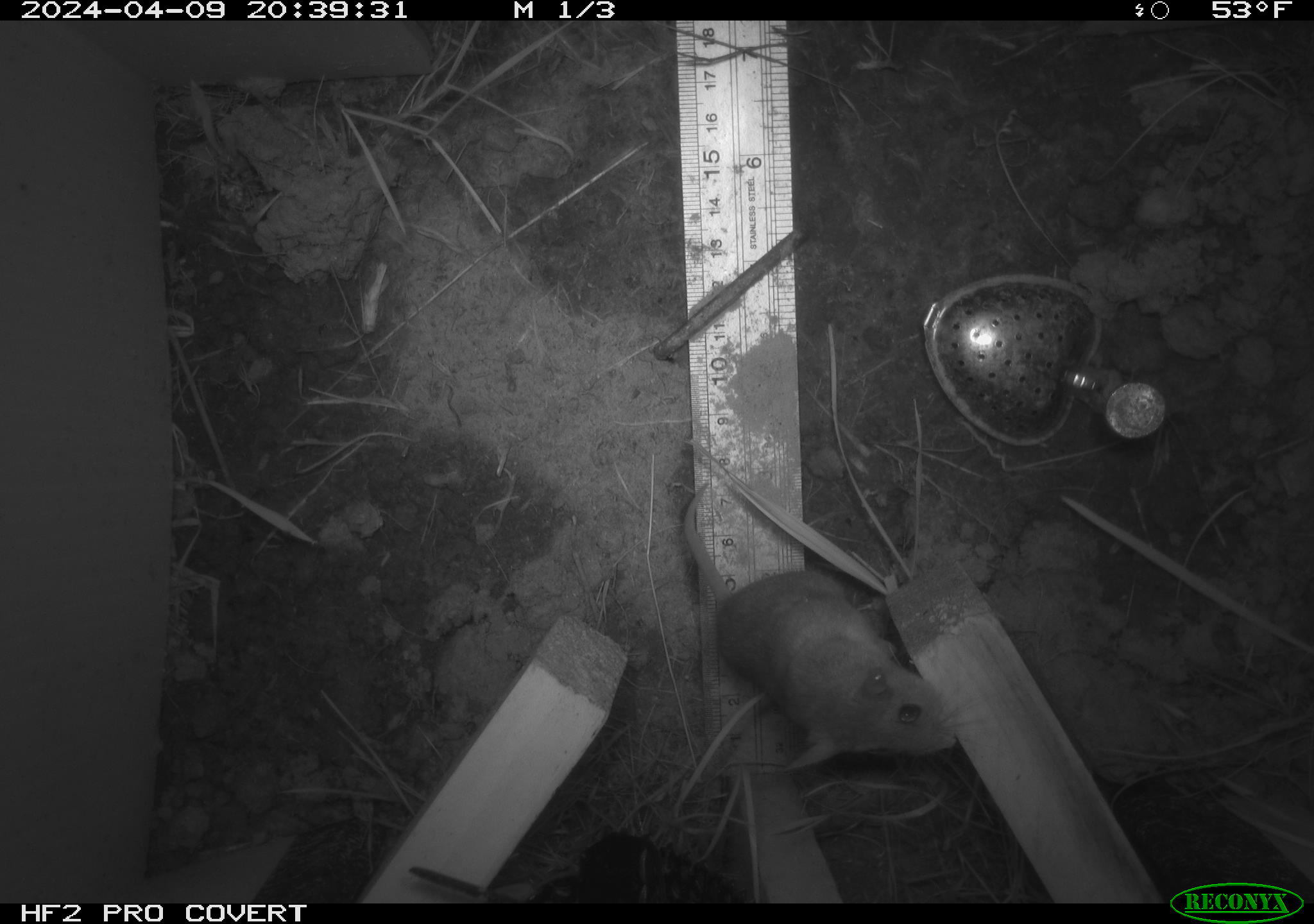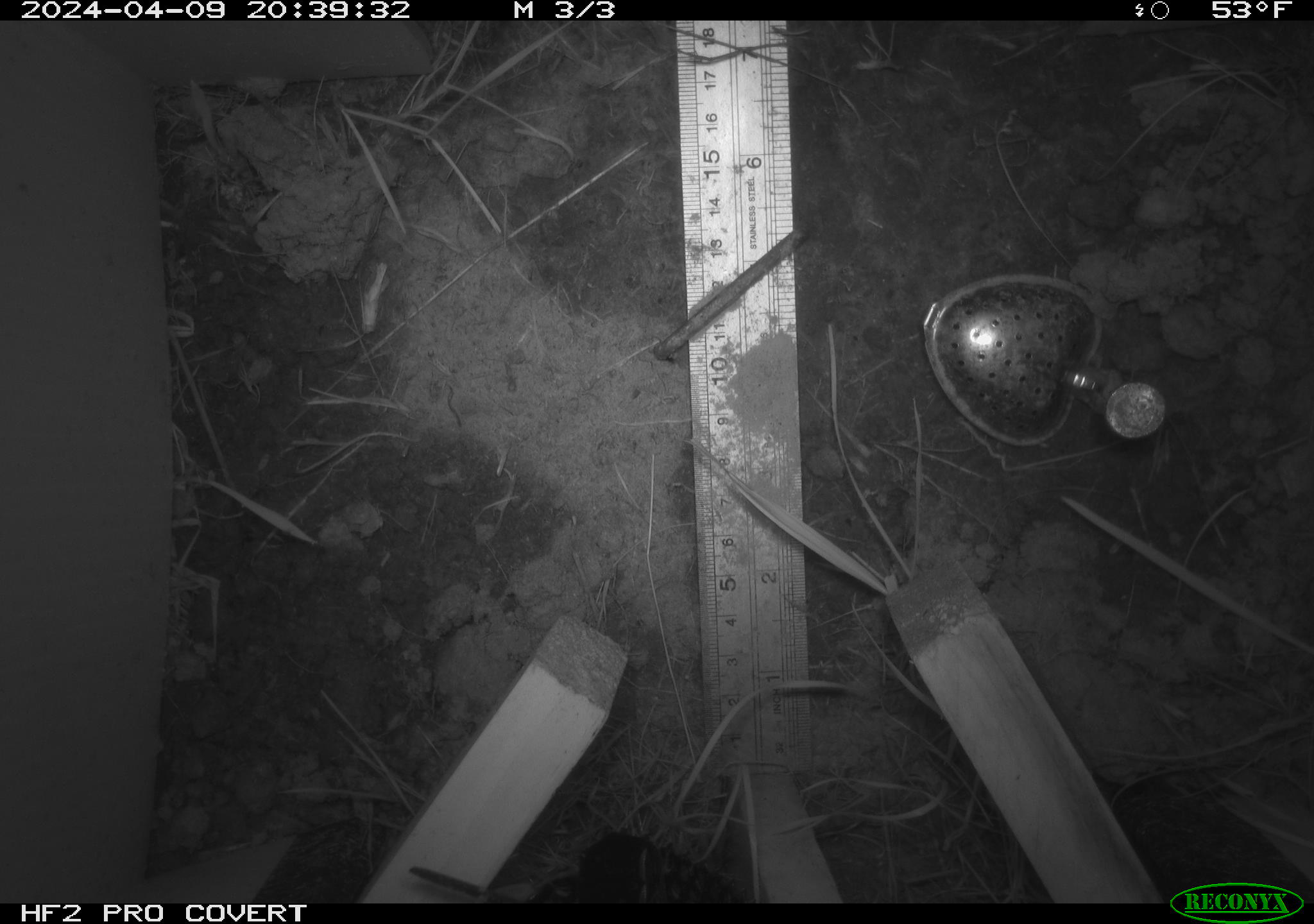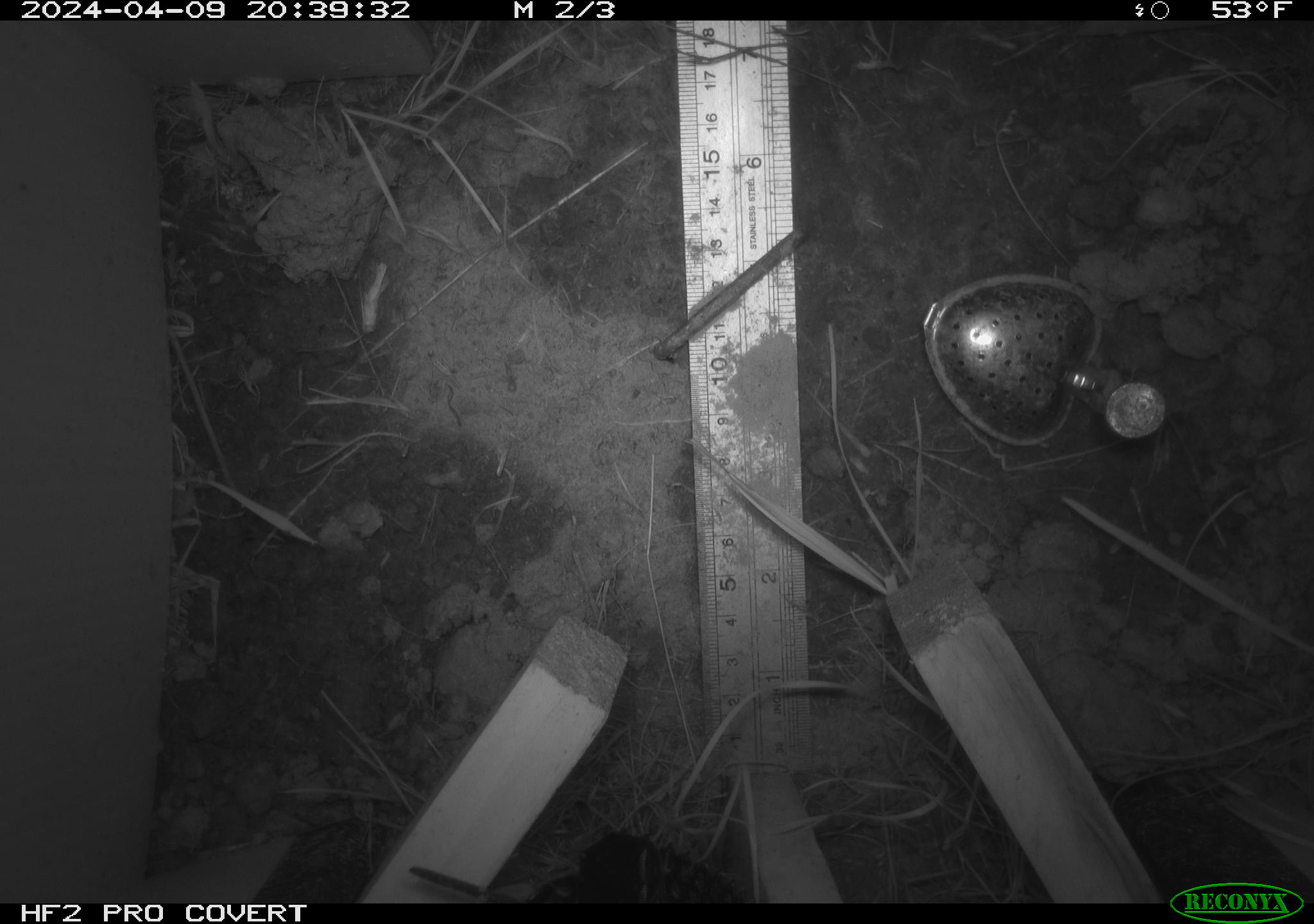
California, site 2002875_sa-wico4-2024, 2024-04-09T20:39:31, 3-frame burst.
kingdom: Animalia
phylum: Chordata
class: Mammalia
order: Rodentia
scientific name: Rodentia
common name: rodent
Rodent (Rodentia).